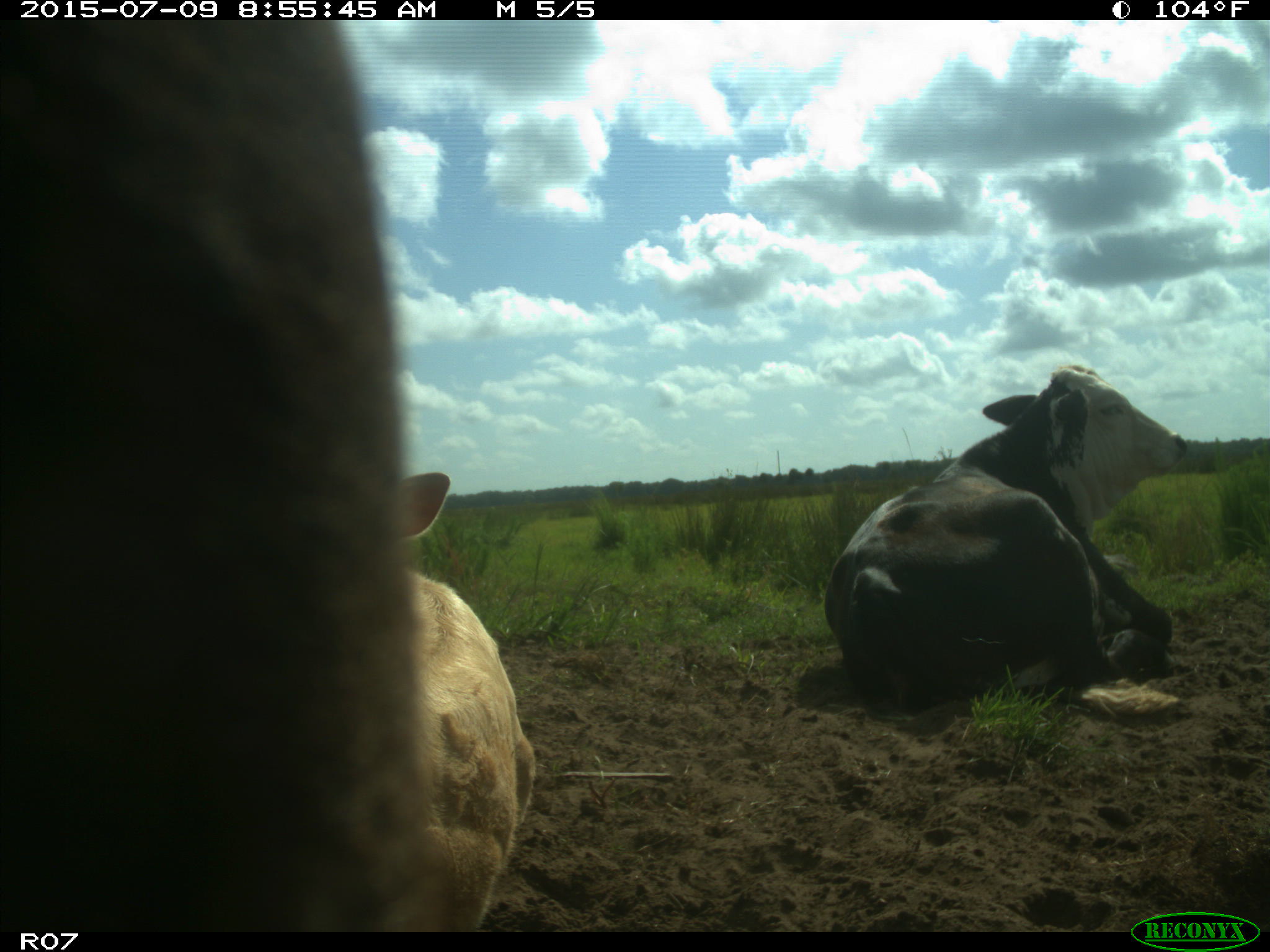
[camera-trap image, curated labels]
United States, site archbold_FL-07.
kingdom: Animalia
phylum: Chordata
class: Mammalia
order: Artiodactyla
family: Bovidae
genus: Bos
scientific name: Bos taurus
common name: domestic cow